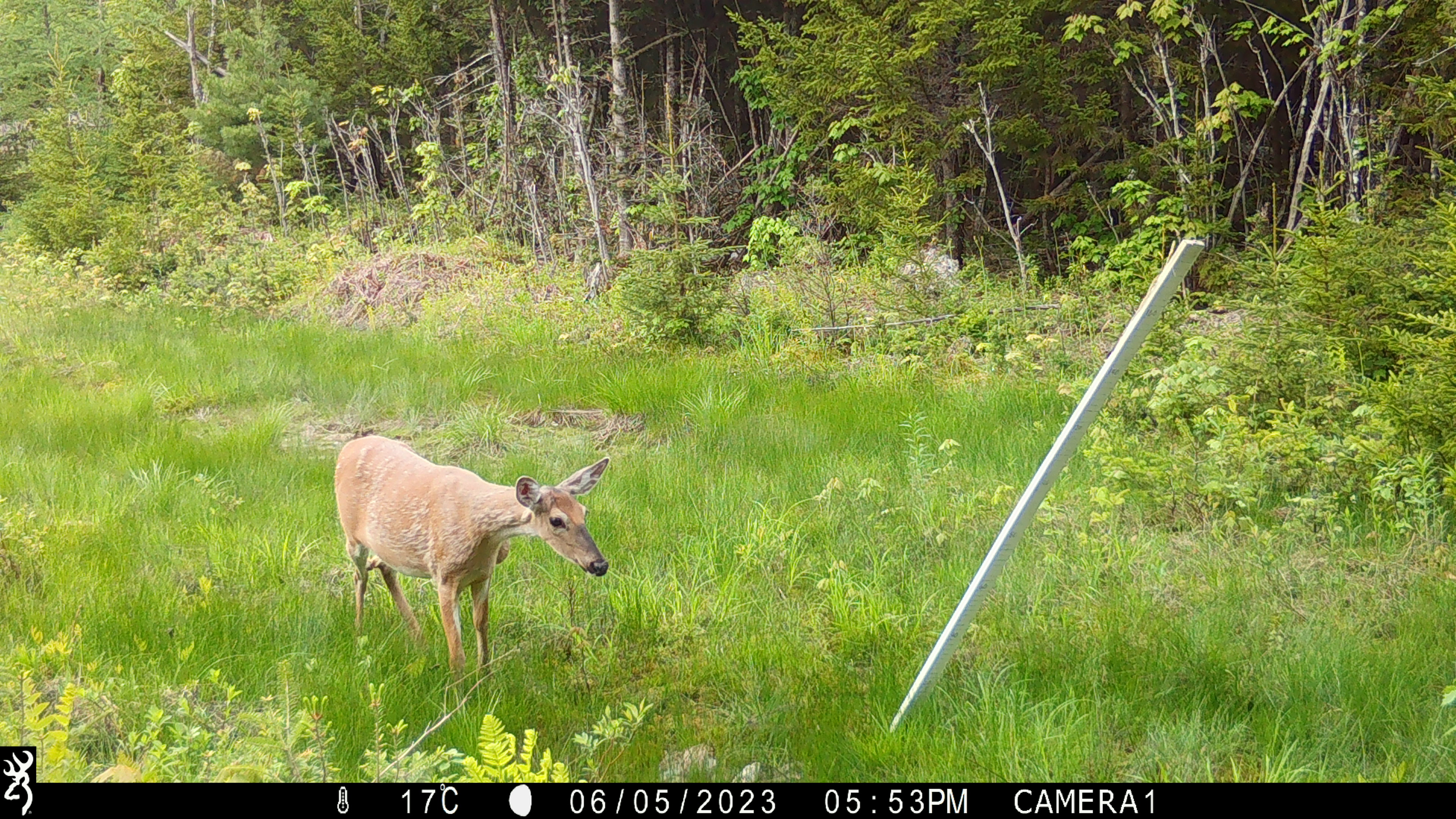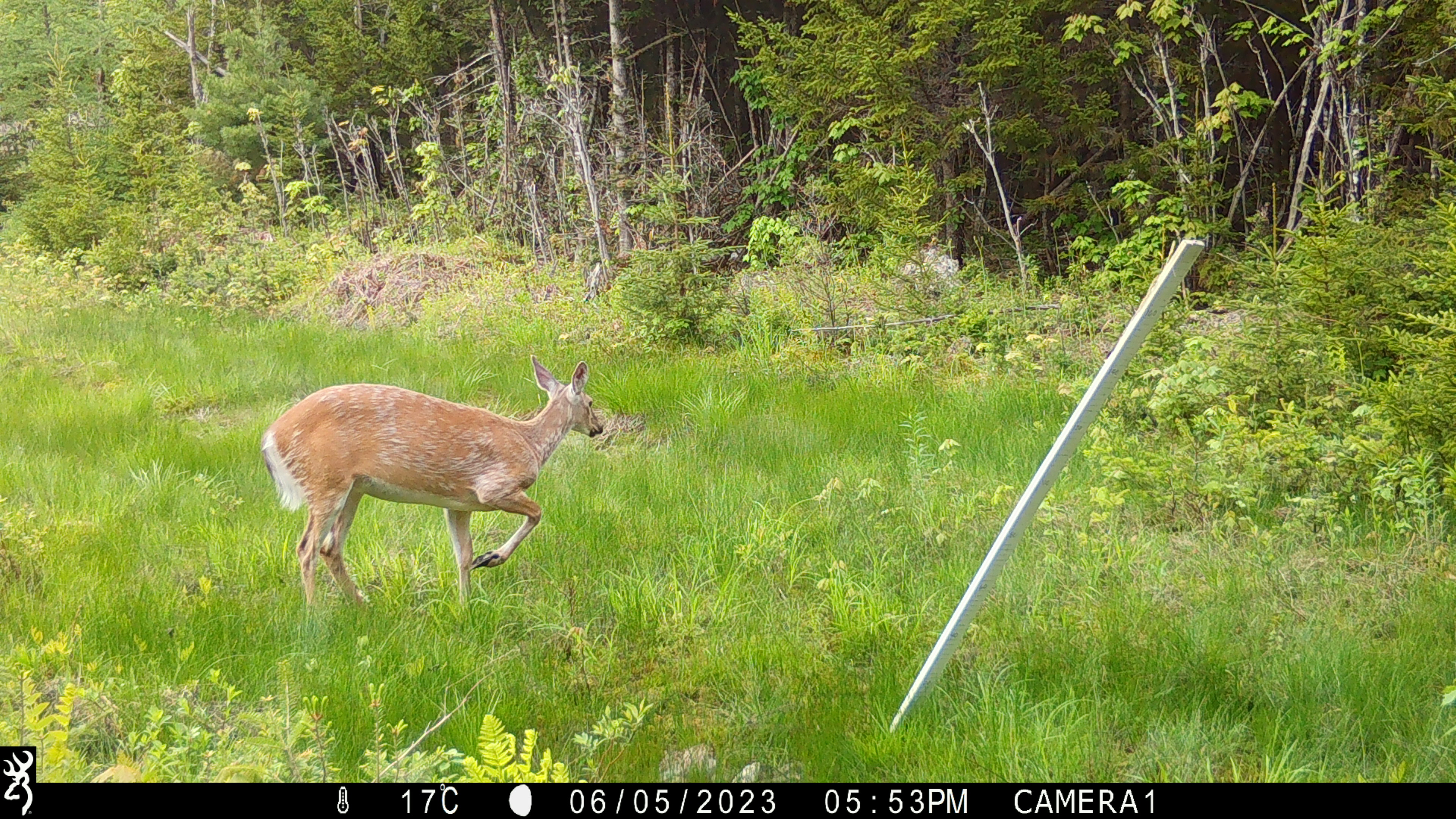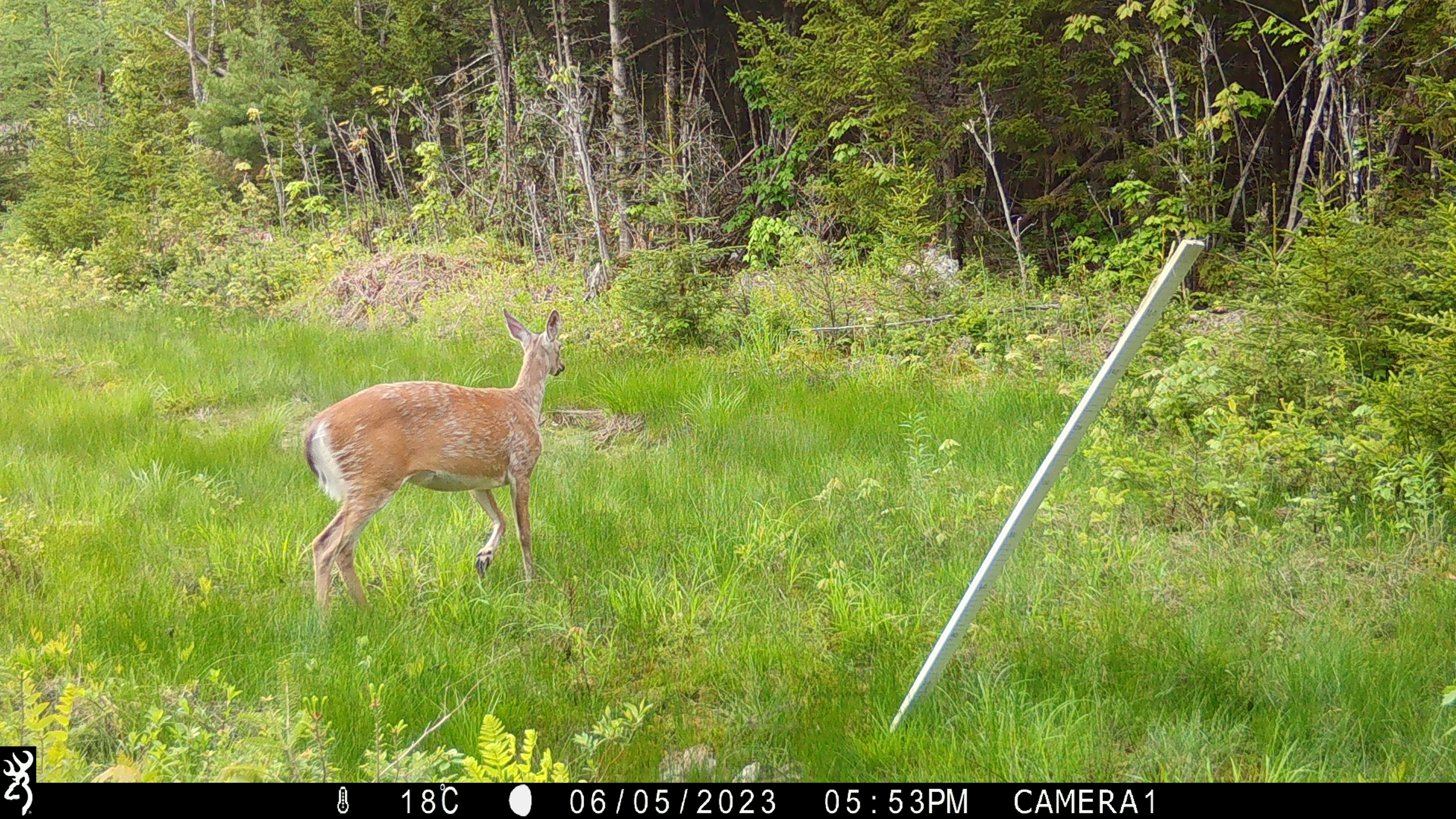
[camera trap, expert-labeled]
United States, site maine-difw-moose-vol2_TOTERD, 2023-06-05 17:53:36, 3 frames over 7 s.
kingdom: Animalia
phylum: Chordata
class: Mammalia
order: Artiodactyla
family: Cervidae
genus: Odocoileus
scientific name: Odocoileus virginianus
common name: white-tailed deer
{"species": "white-tailed deer (Odocoileus virginianus)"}